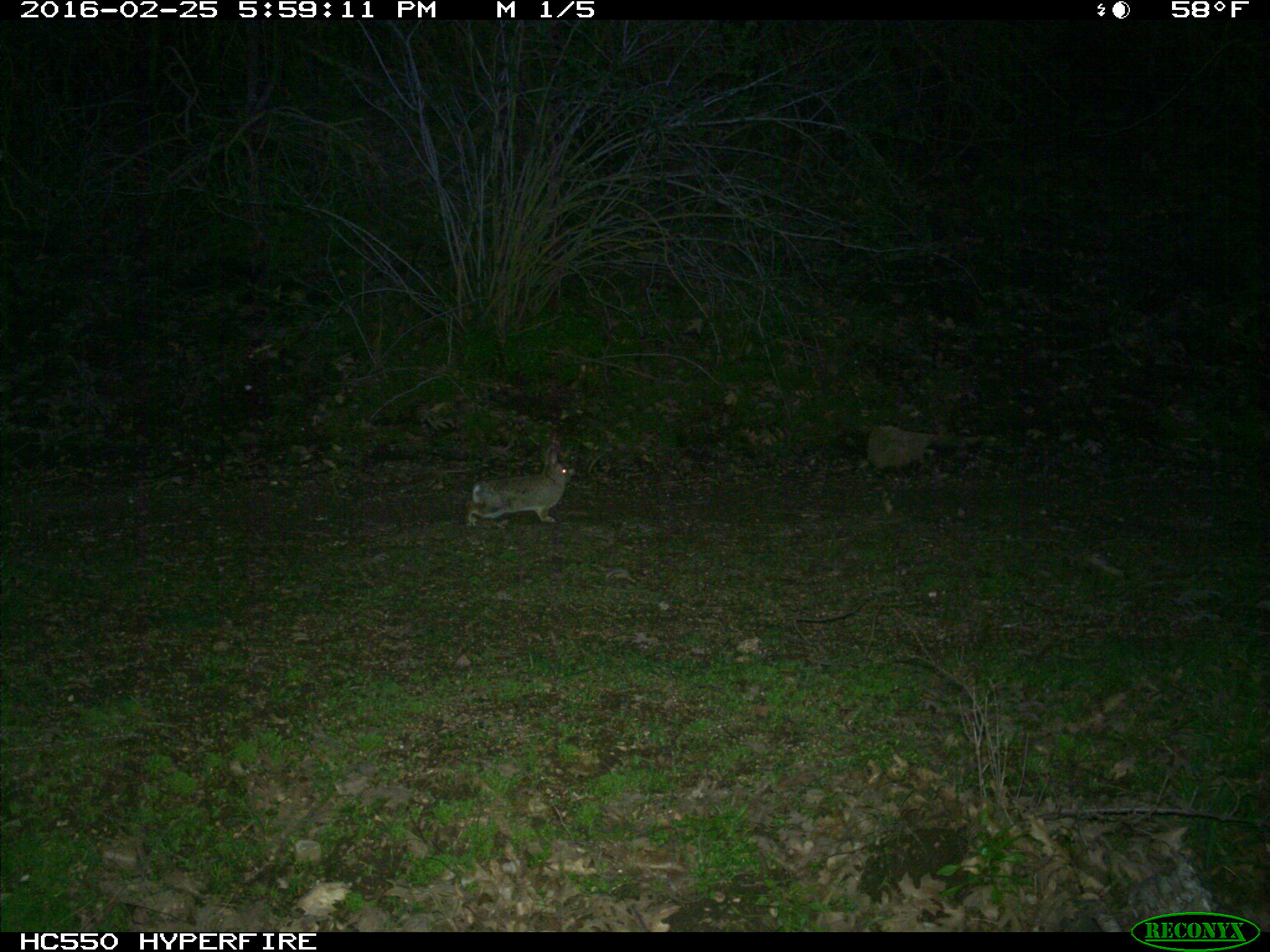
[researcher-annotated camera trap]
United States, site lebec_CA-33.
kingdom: Animalia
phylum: Chordata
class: Mammalia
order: Lagomorpha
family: Leporidae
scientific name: Leporidae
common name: rabbits and hares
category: unidentified rabbit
Unidentified rabbit (rabbits and hares) (Leporidae).